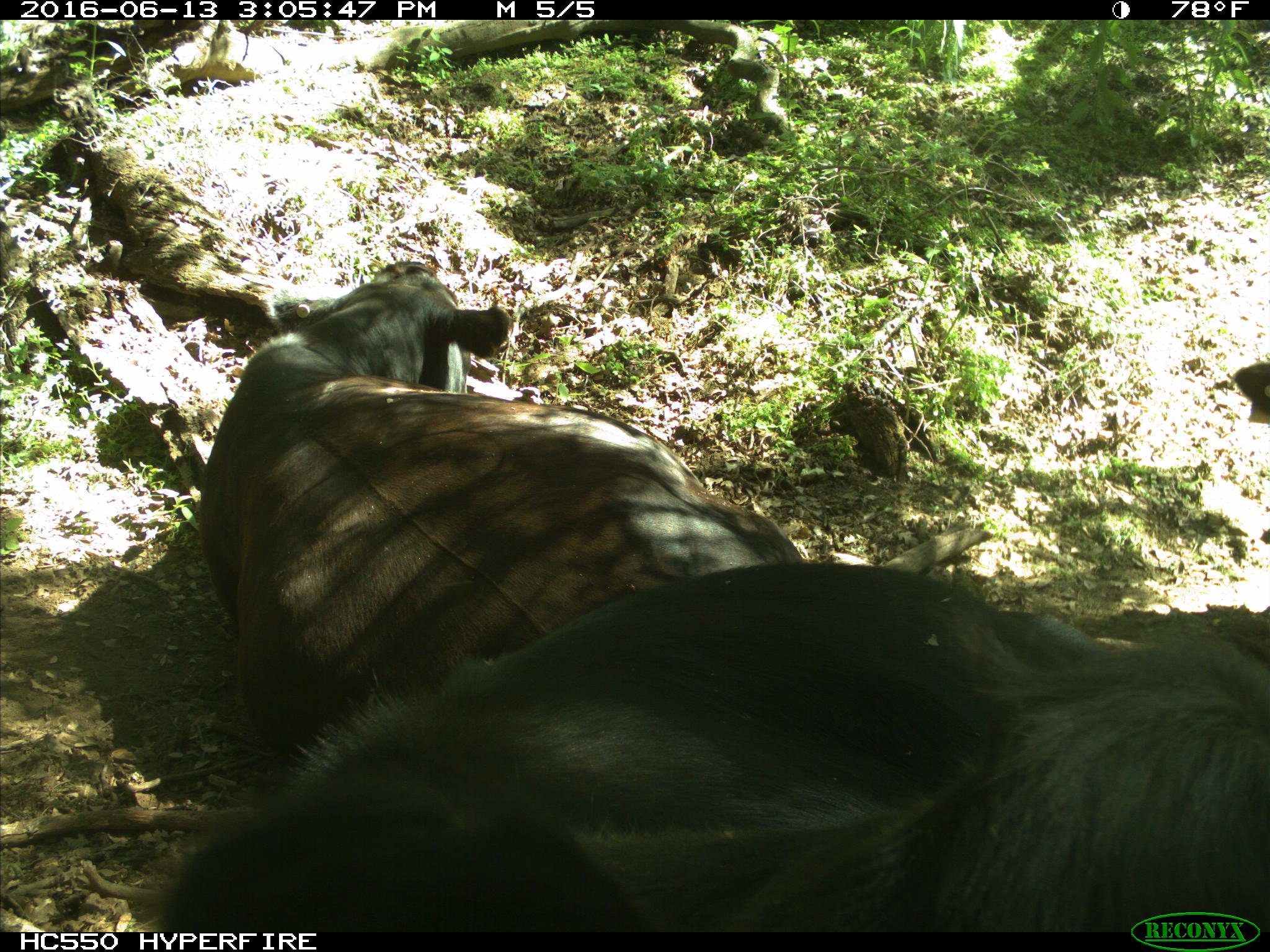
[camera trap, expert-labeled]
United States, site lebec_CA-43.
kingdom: Animalia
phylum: Chordata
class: Mammalia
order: Artiodactyla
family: Bovidae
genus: Bos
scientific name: Bos taurus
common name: domestic cow